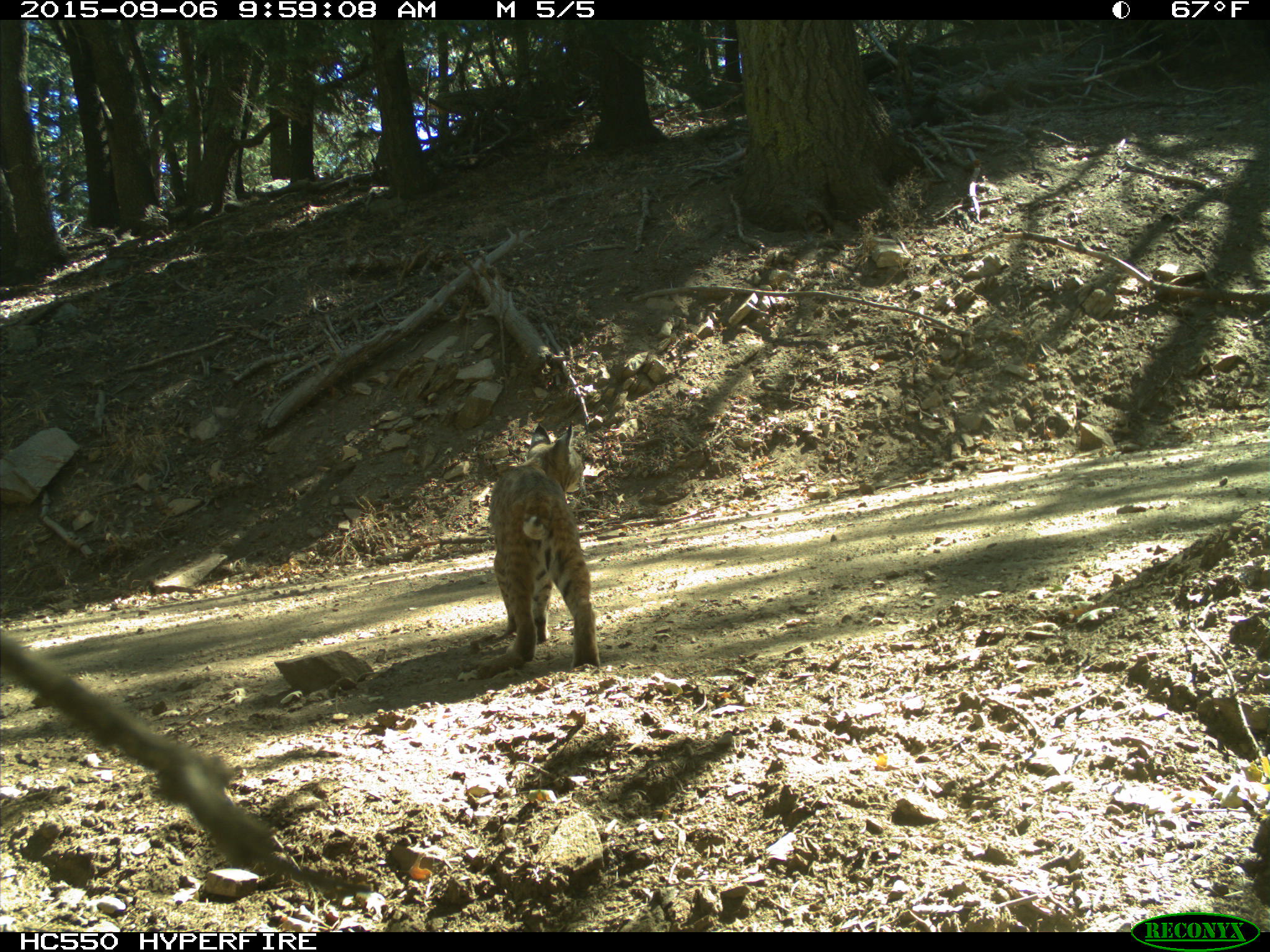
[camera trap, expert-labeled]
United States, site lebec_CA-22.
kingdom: Animalia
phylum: Chordata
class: Mammalia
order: Carnivora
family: Felidae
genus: Lynx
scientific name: Lynx rufus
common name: bobcat